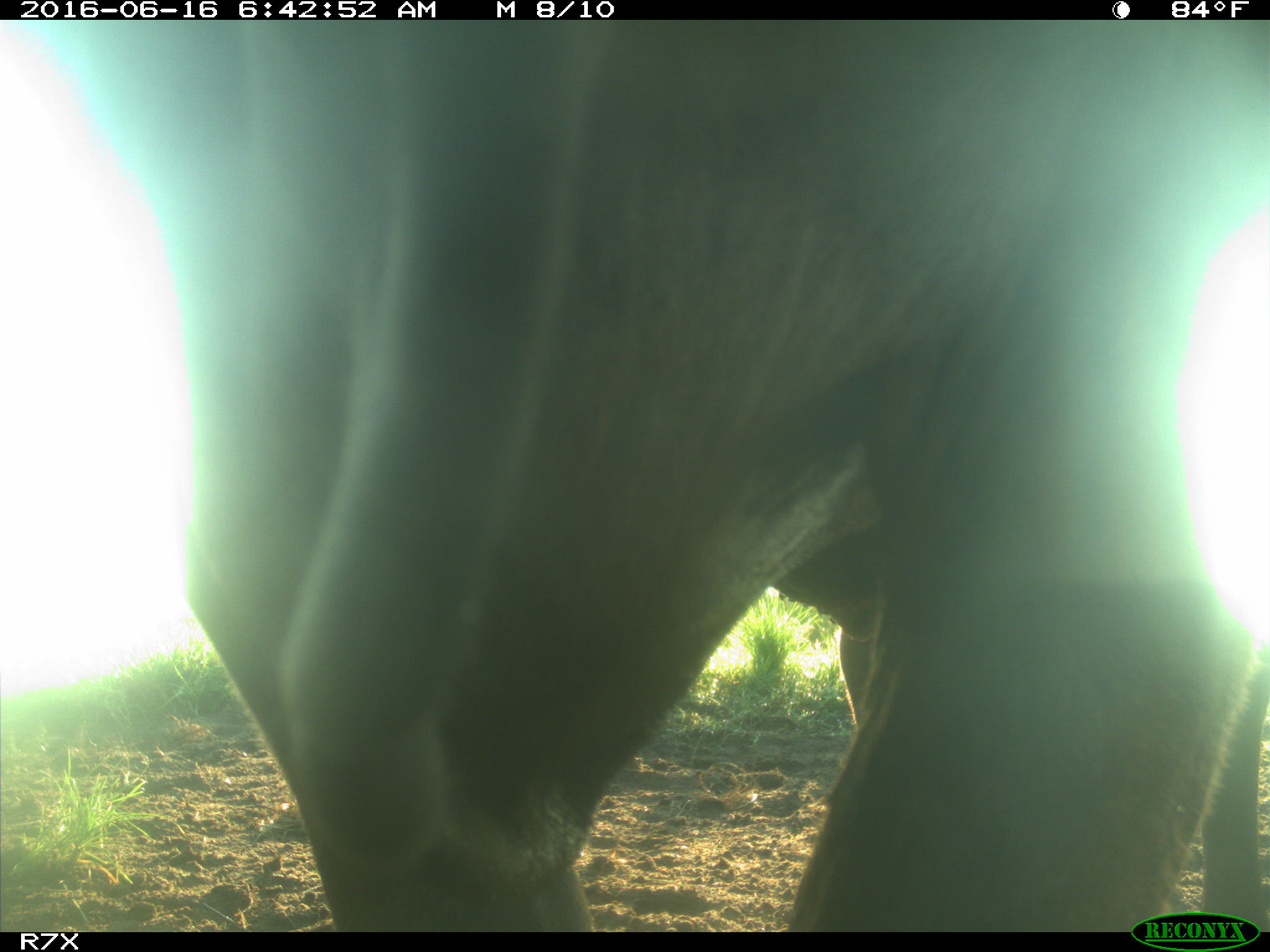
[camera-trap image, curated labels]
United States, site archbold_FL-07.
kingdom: Animalia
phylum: Chordata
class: Mammalia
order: Artiodactyla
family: Bovidae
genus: Bos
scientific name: Bos taurus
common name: domestic cow